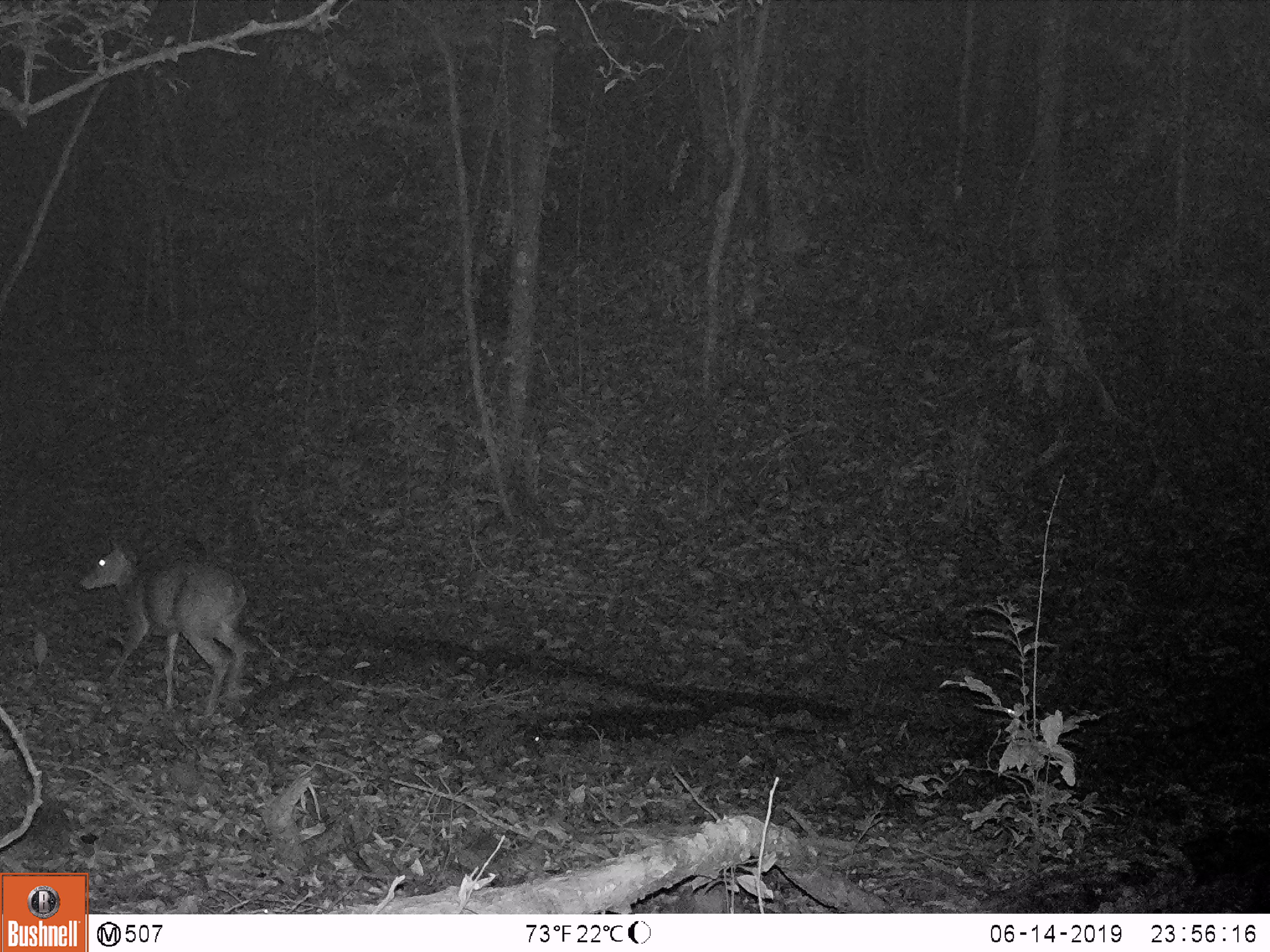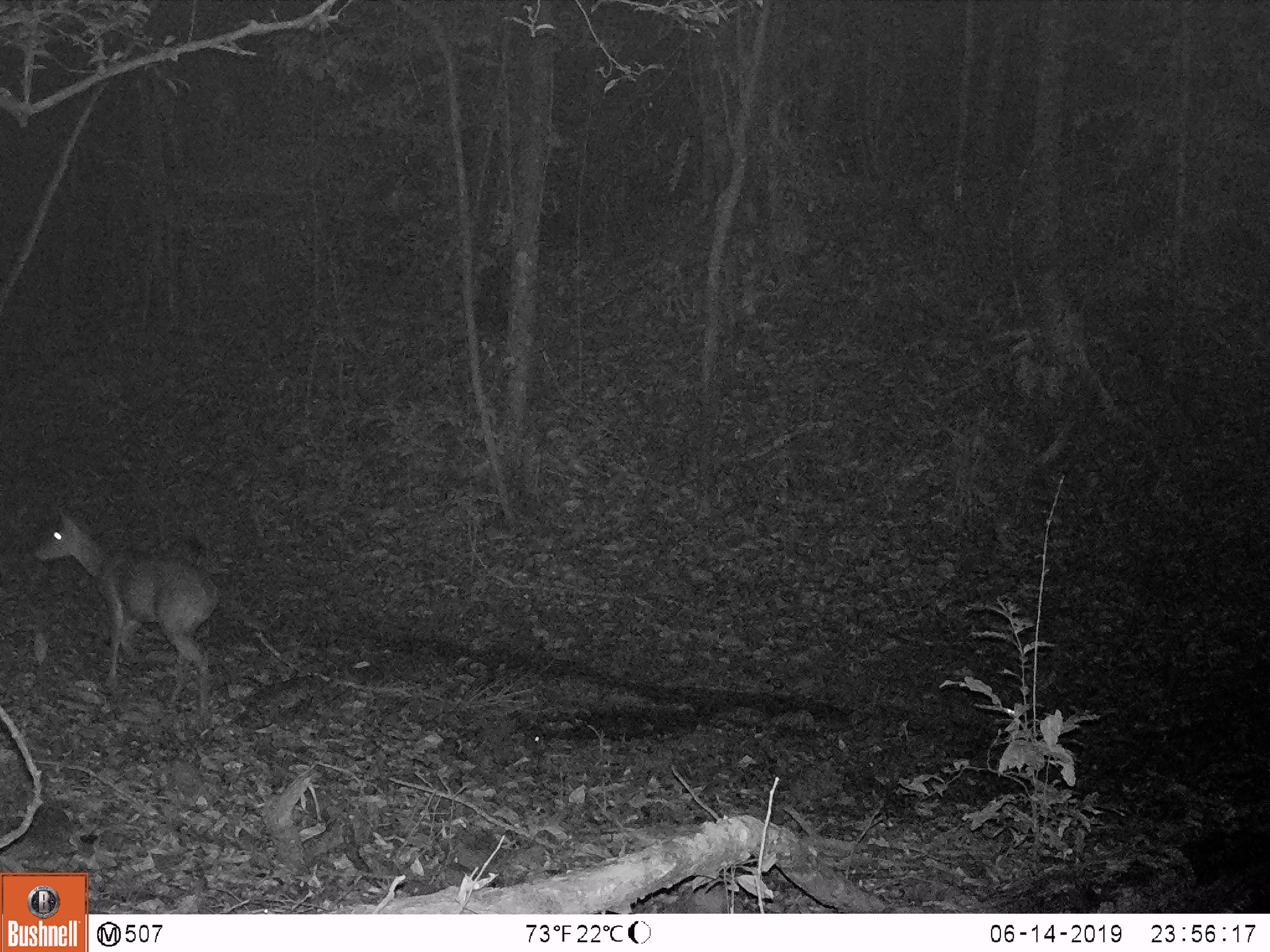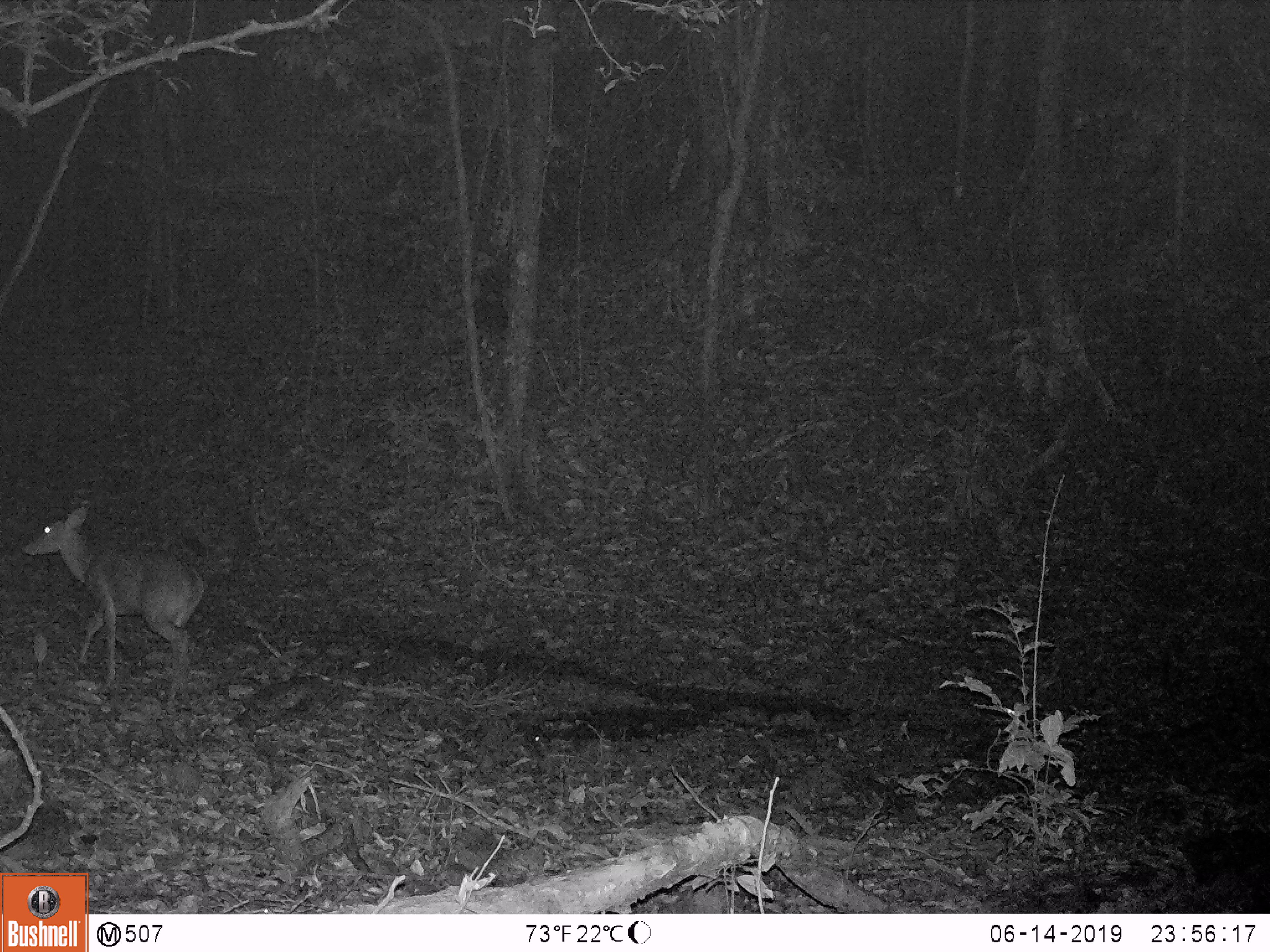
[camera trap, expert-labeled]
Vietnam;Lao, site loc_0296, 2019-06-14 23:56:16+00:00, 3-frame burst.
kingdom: Animalia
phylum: Chordata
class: Mammalia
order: Artiodactyla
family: Cervidae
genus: Muntiacus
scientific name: Muntiacus vuquangensis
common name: large-antlered muntjac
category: large antlered muntjac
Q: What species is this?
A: Large antlered muntjac (large-antlered muntjac) (Muntiacus vuquangensis).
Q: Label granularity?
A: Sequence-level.